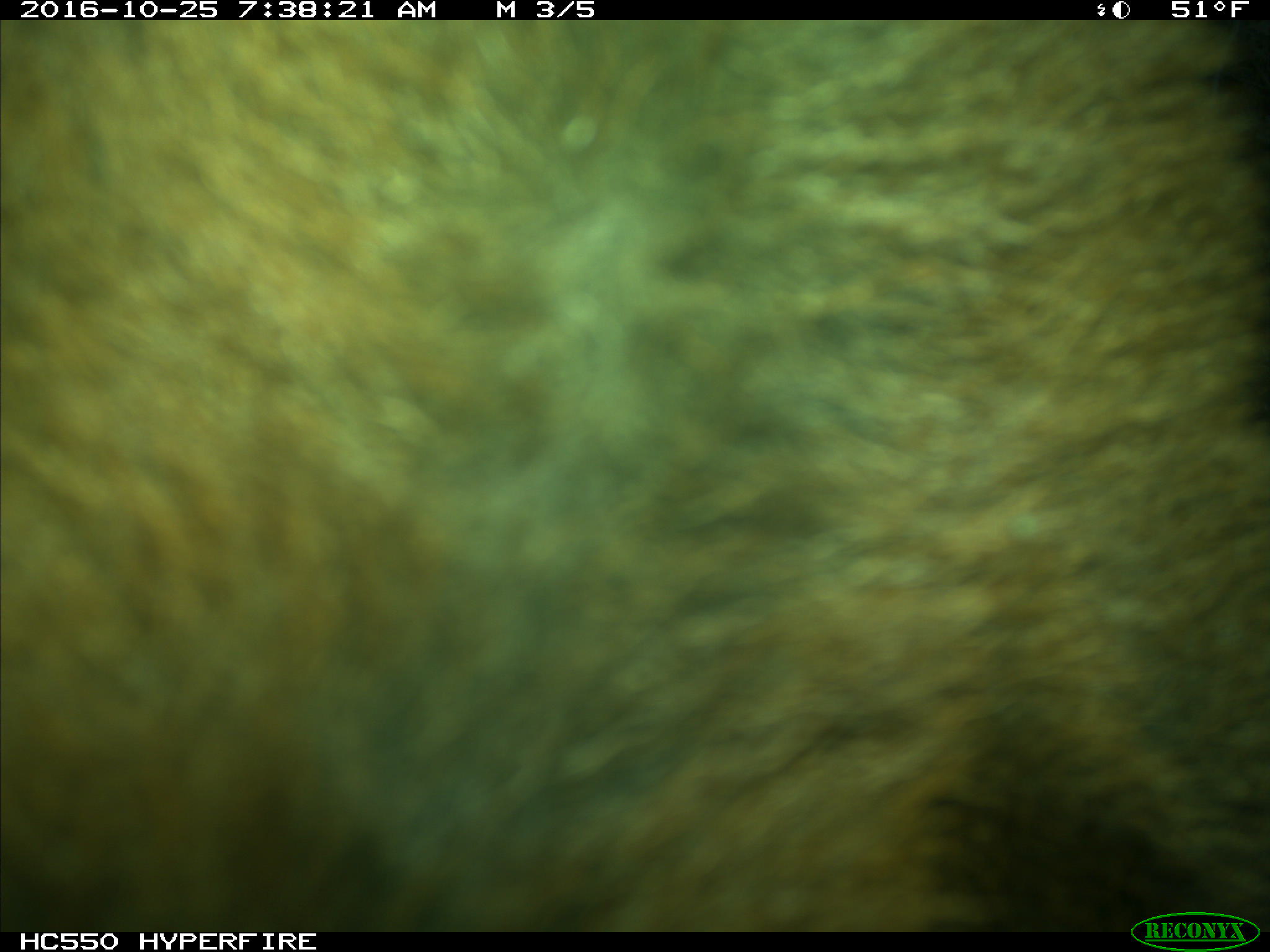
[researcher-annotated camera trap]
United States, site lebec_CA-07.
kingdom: Animalia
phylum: Chordata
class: Mammalia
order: Artiodactyla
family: Bovidae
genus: Bos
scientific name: Bos taurus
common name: domestic cow